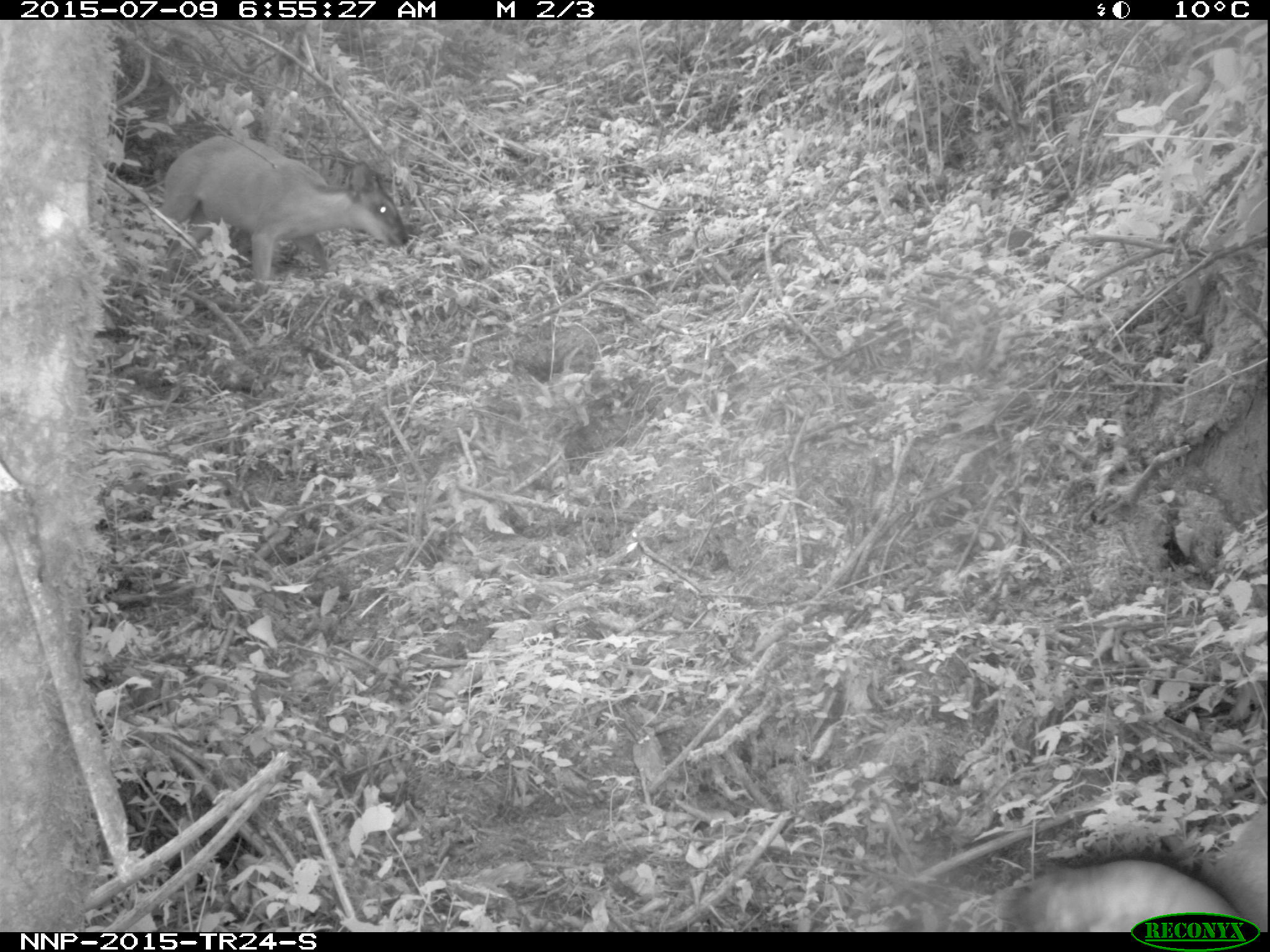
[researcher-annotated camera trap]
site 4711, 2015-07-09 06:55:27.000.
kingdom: Animalia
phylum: Chordata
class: Mammalia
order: Artiodactyla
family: Bovidae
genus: Cephalophus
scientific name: Cephalophus nigrifrons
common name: black-fronted duiker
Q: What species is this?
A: Cephalophus nigrifrons (black-fronted duiker).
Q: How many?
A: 1.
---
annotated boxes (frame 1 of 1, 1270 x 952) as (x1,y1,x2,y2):
cephalophus nigrifrons: (160,132,408,281); (994,860,1265,928); (1209,793,1268,935)